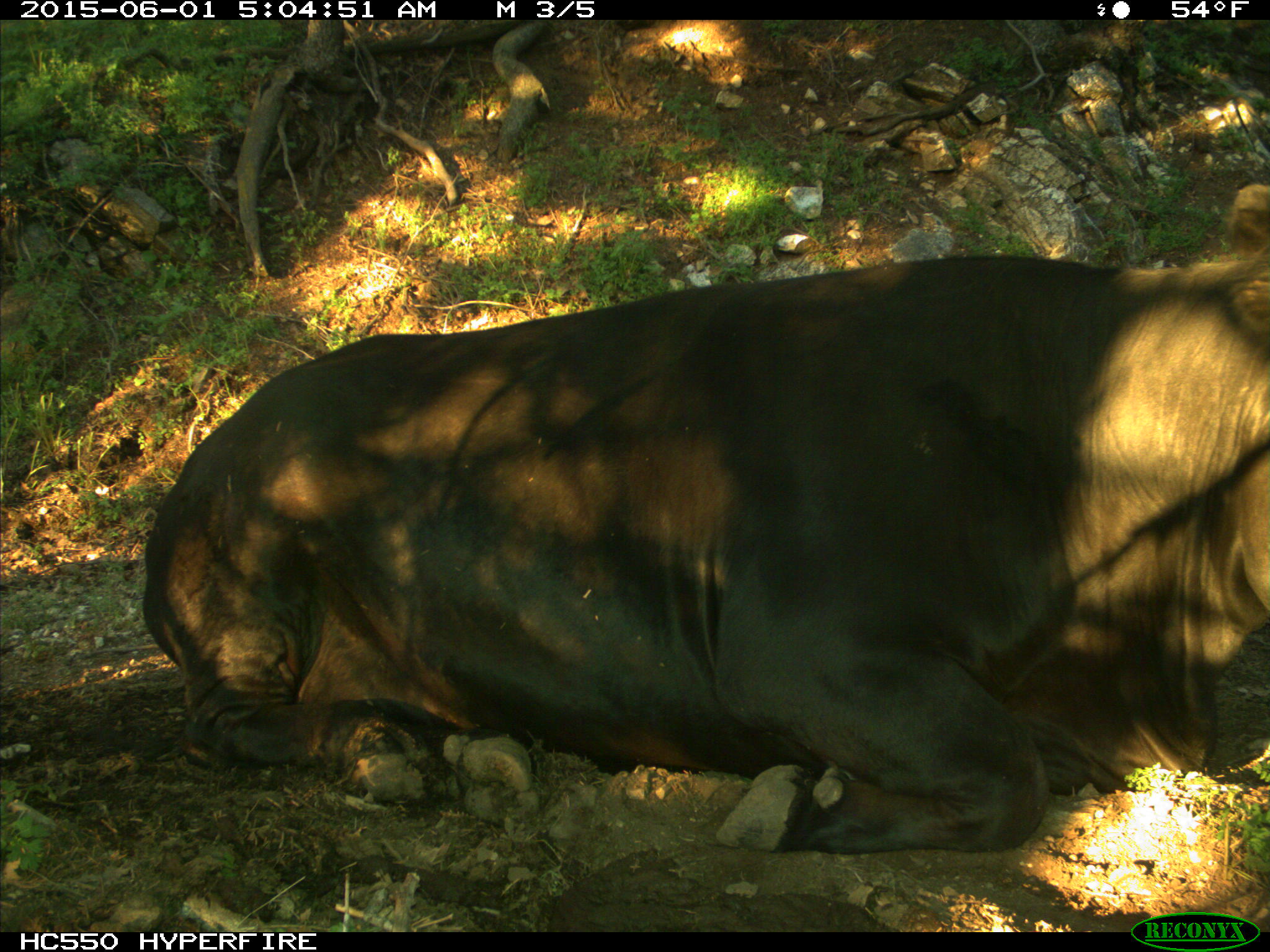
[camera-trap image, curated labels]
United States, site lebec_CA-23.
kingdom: Animalia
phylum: Chordata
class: Mammalia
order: Artiodactyla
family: Bovidae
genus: Bos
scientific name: Bos taurus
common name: domestic cow